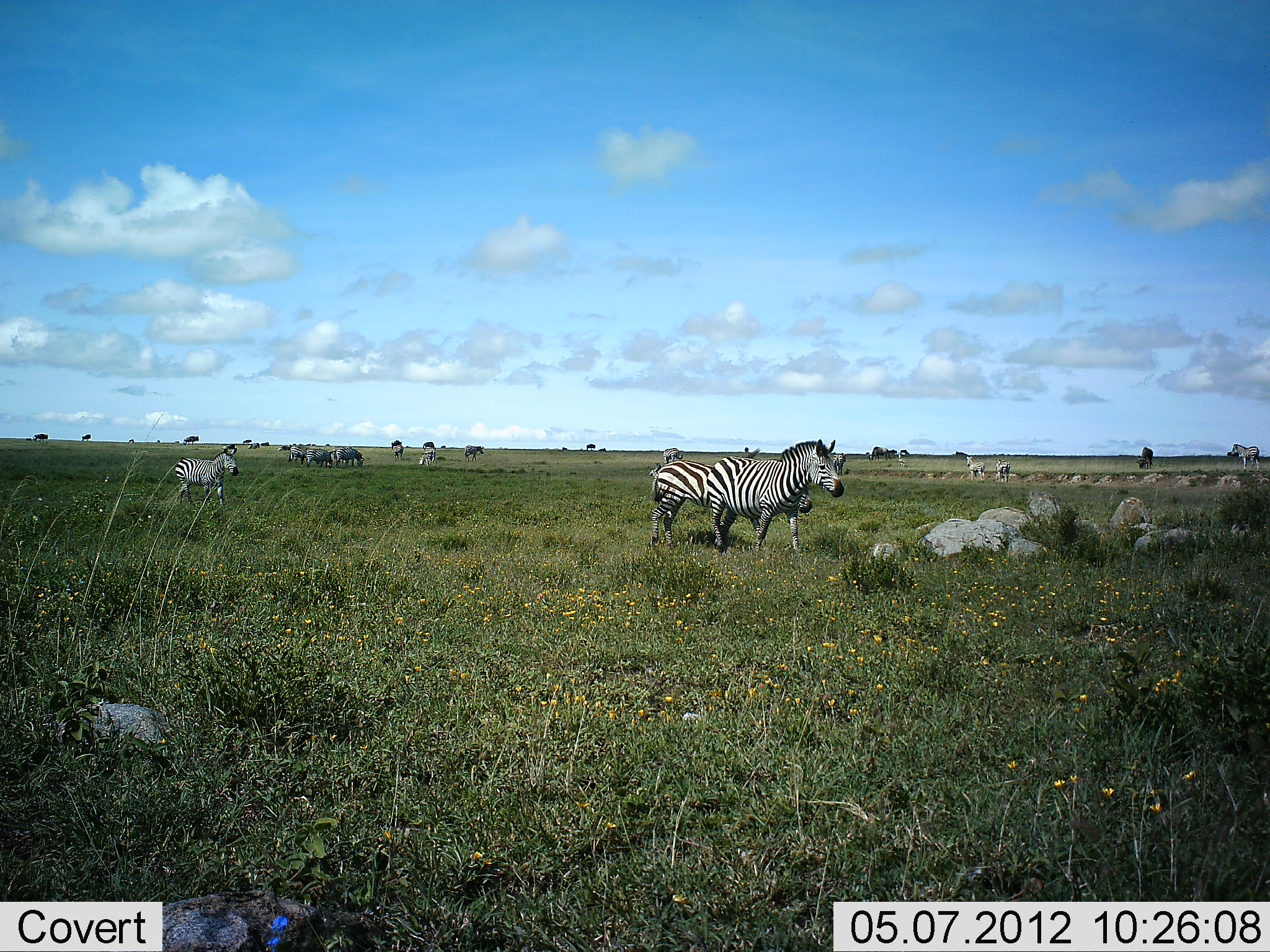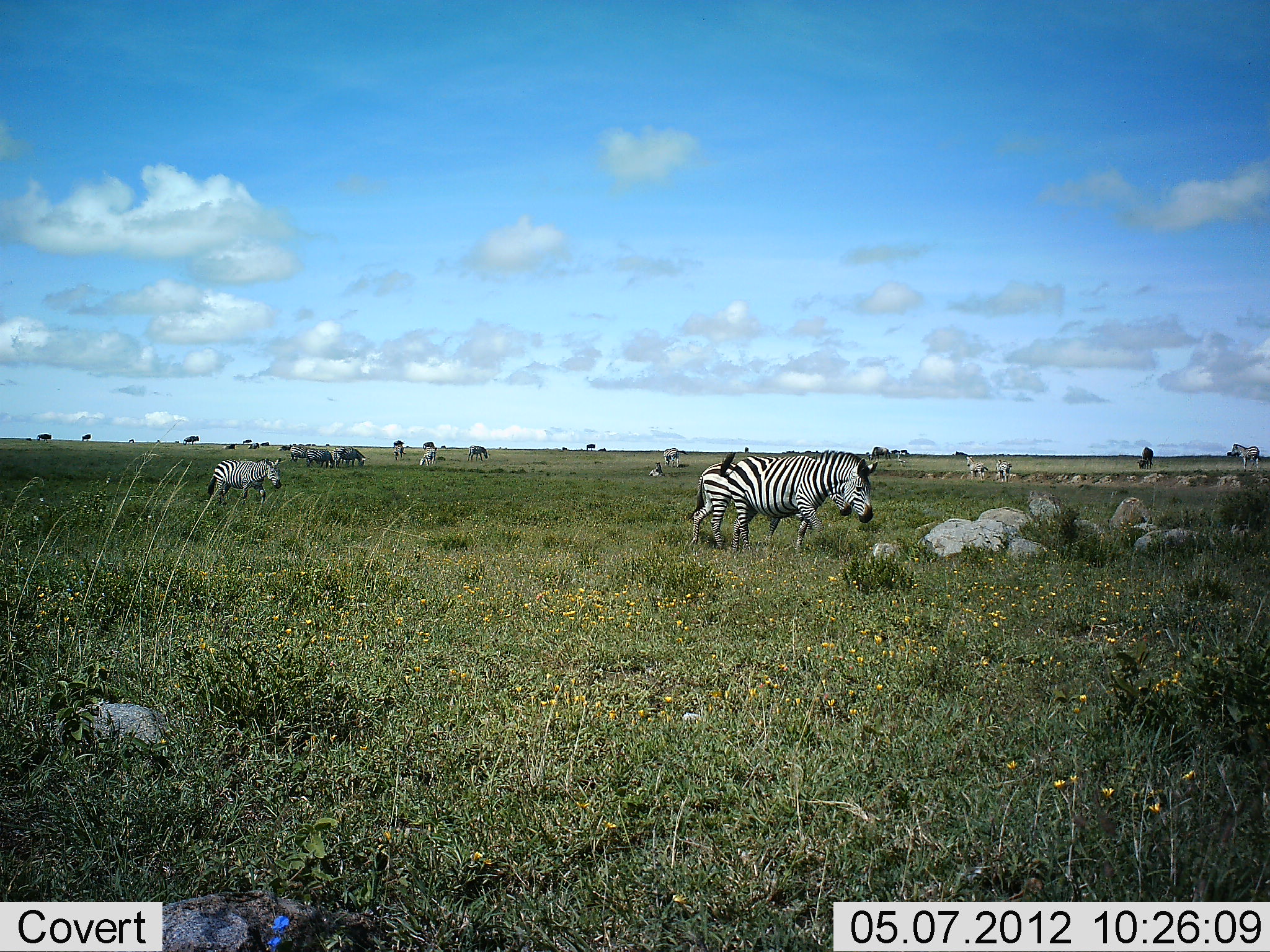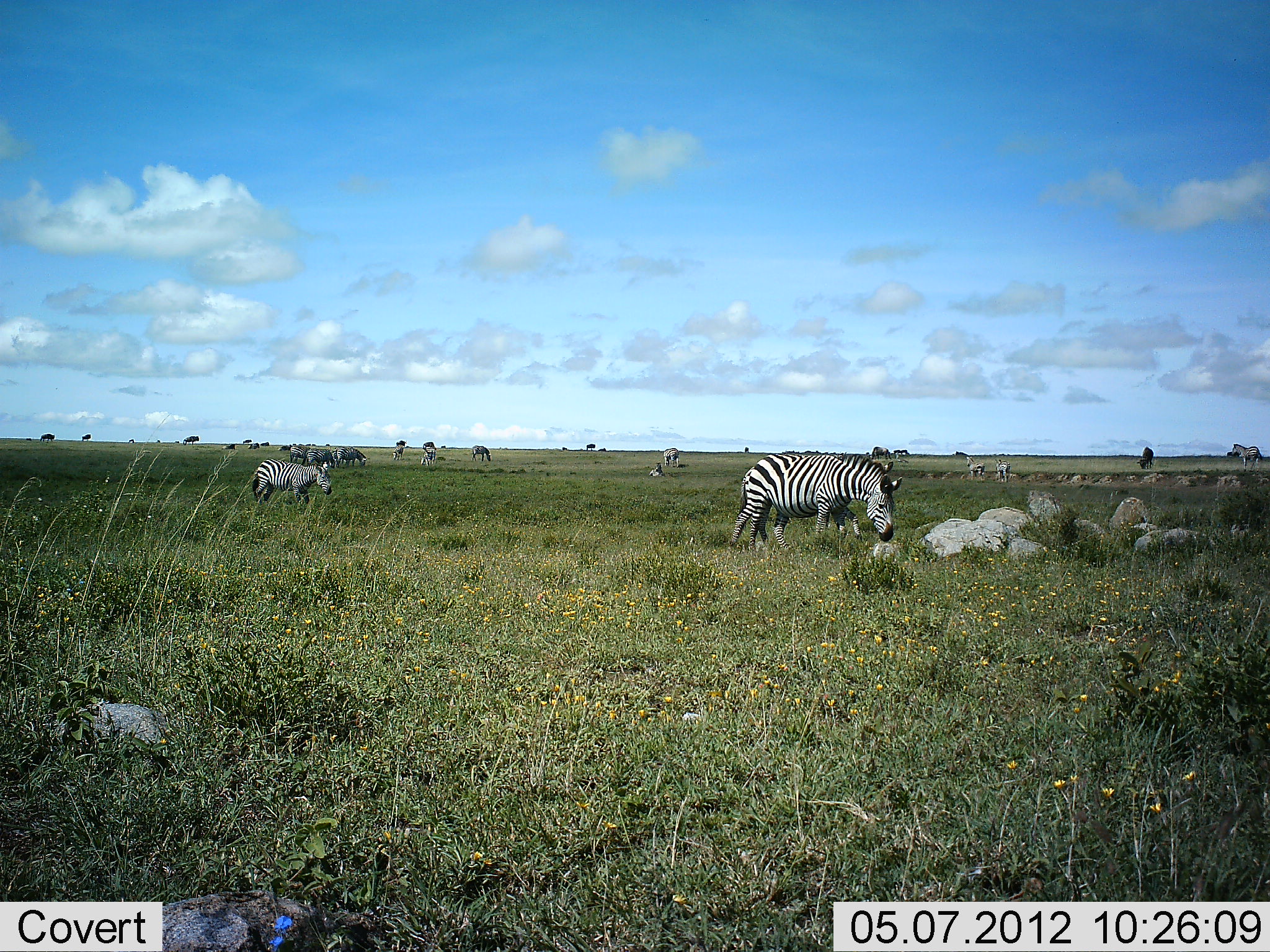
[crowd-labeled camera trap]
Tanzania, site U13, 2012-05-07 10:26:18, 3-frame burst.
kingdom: Animalia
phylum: Chordata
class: Mammalia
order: Perissodactyla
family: Equidae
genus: Equus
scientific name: Equus quagga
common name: plains zebra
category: zebra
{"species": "zebra (plains zebra) (Equus quagga)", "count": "11-50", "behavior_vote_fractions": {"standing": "50%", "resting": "0%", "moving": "83%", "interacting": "8%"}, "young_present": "8%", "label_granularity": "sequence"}